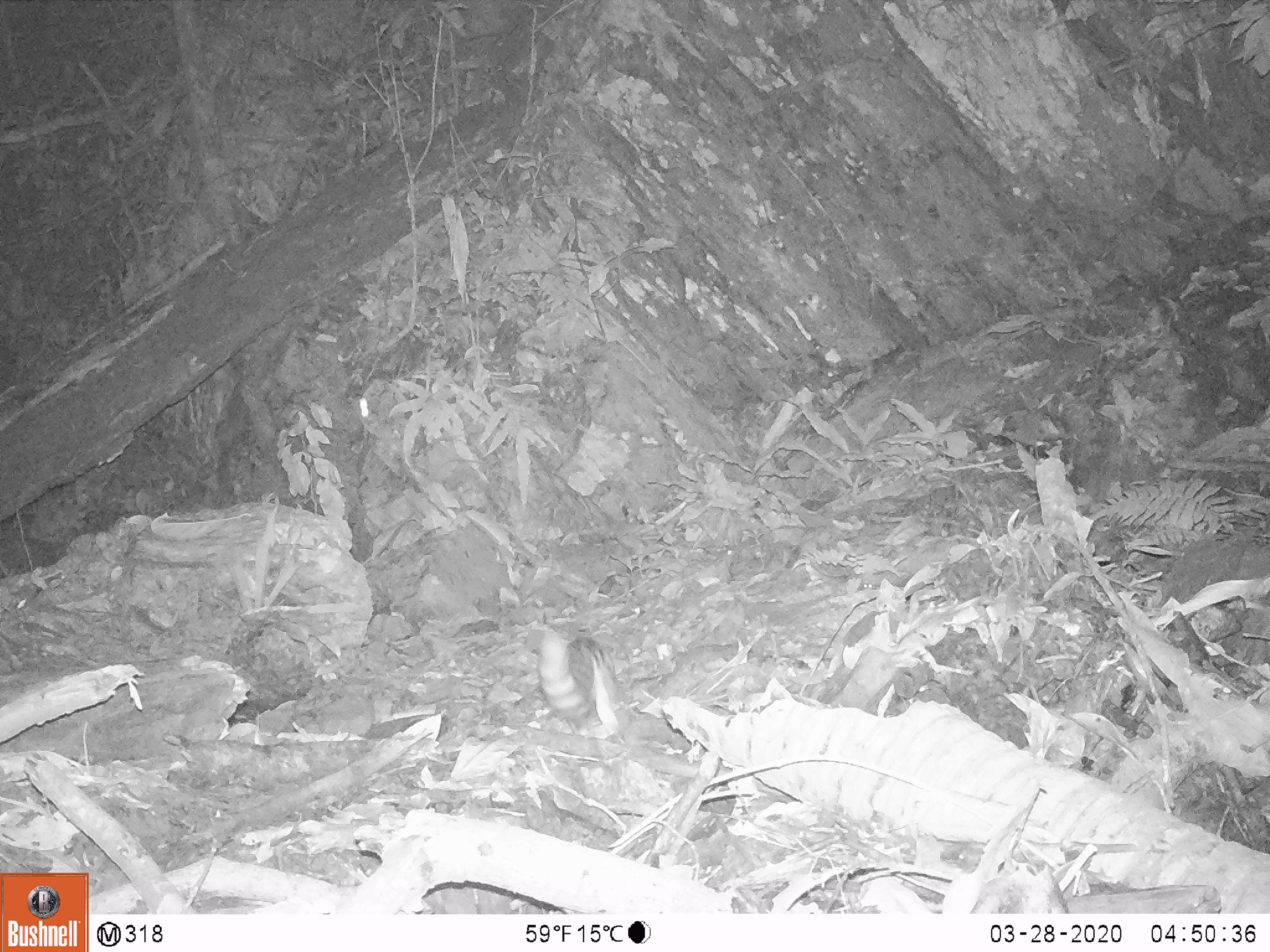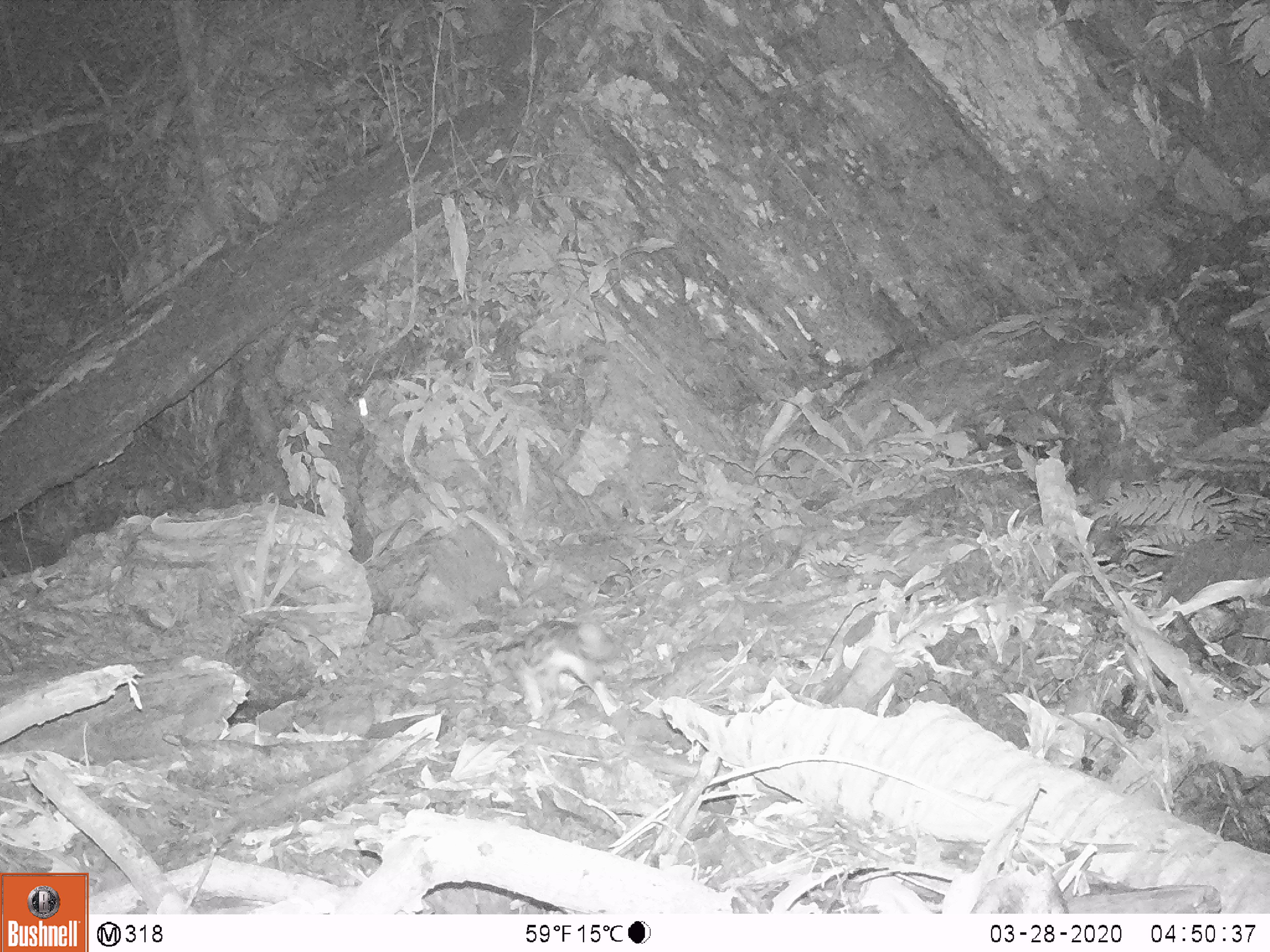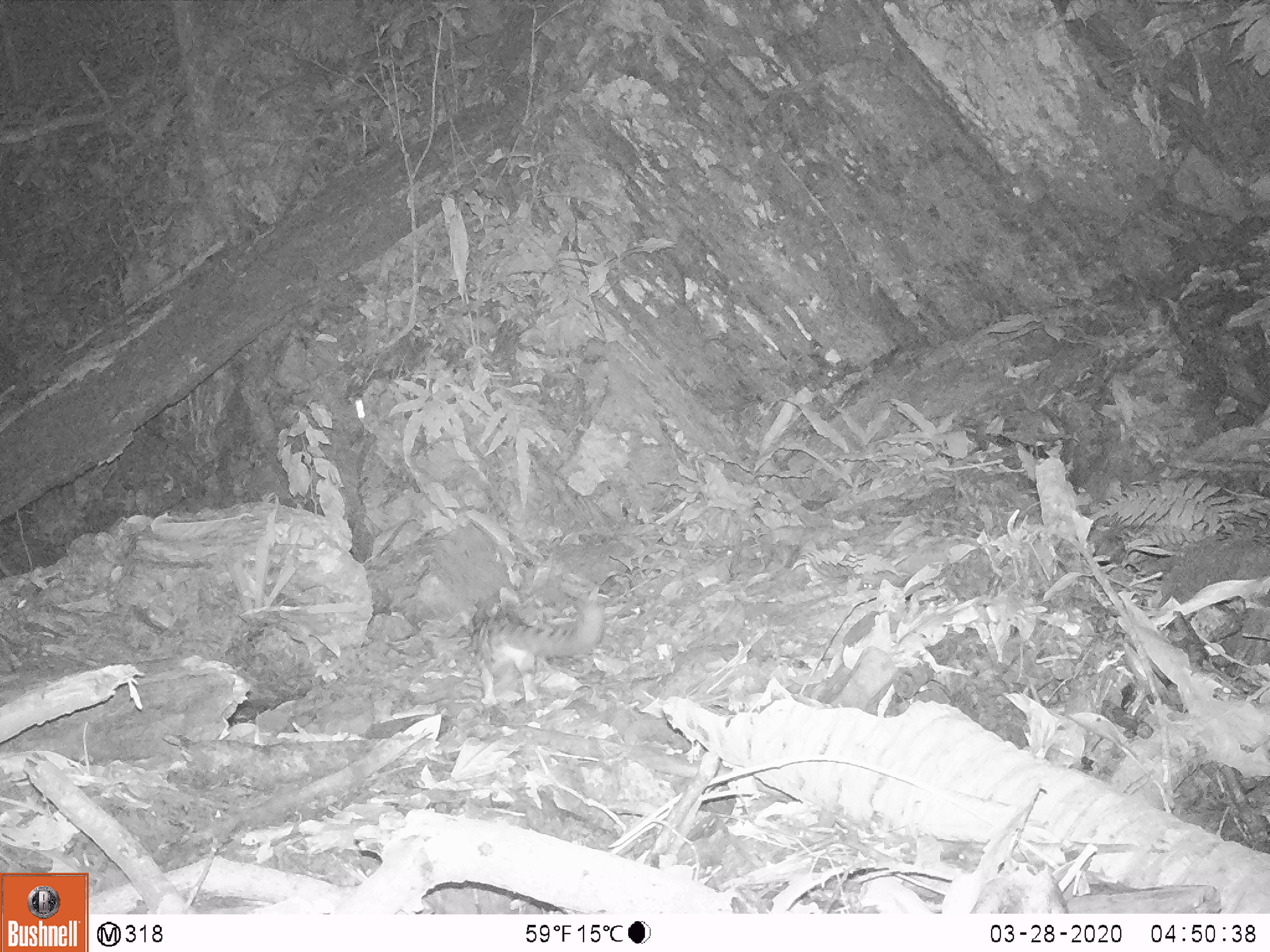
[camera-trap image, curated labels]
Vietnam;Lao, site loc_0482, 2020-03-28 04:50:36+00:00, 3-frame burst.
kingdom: Animalia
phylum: Chordata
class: Mammalia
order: Carnivora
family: Prionodontidae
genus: Prionodon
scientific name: Prionodon pardicolor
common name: spotted linsang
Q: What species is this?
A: Spotted linsang (Prionodon pardicolor).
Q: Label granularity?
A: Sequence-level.